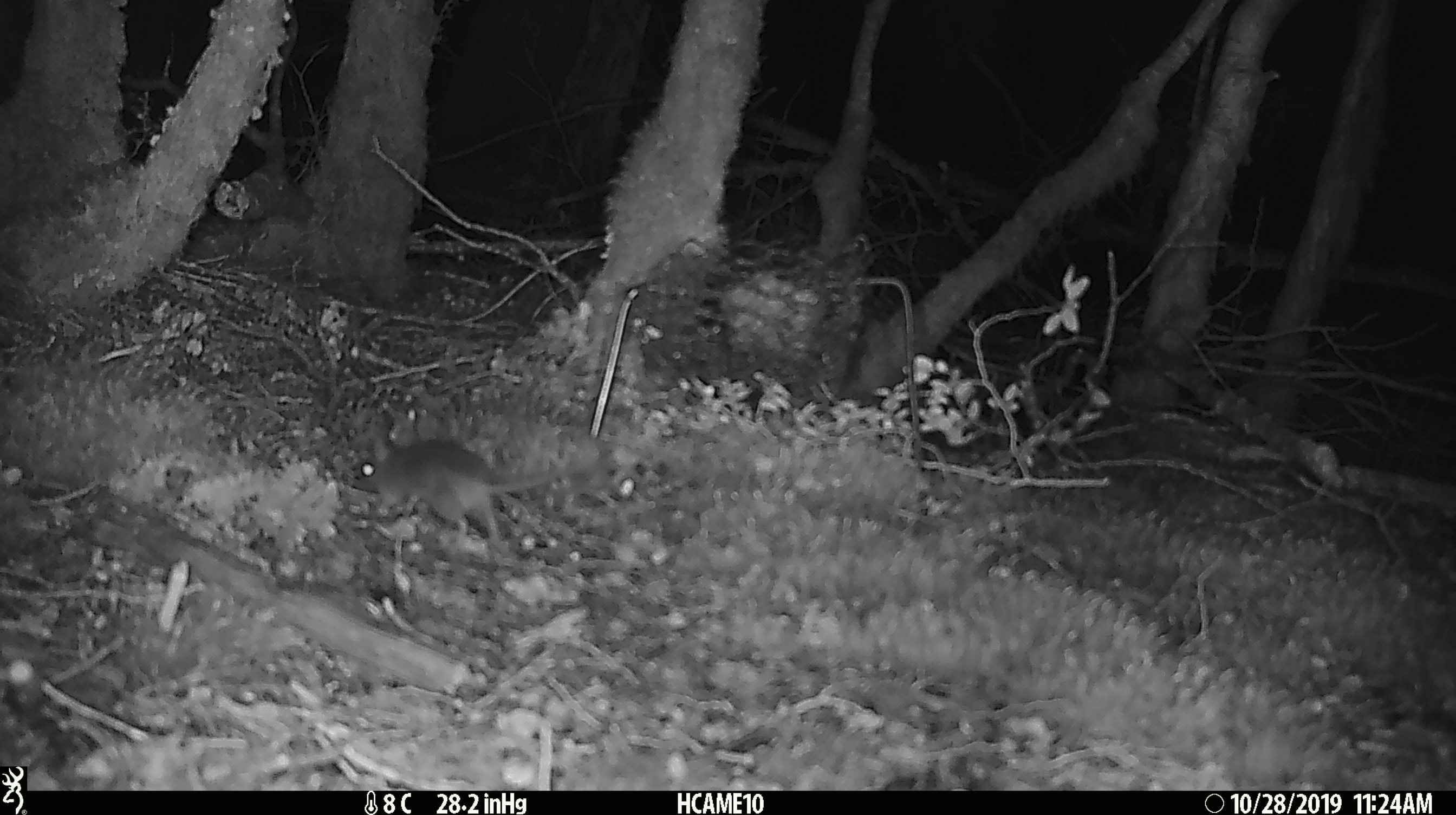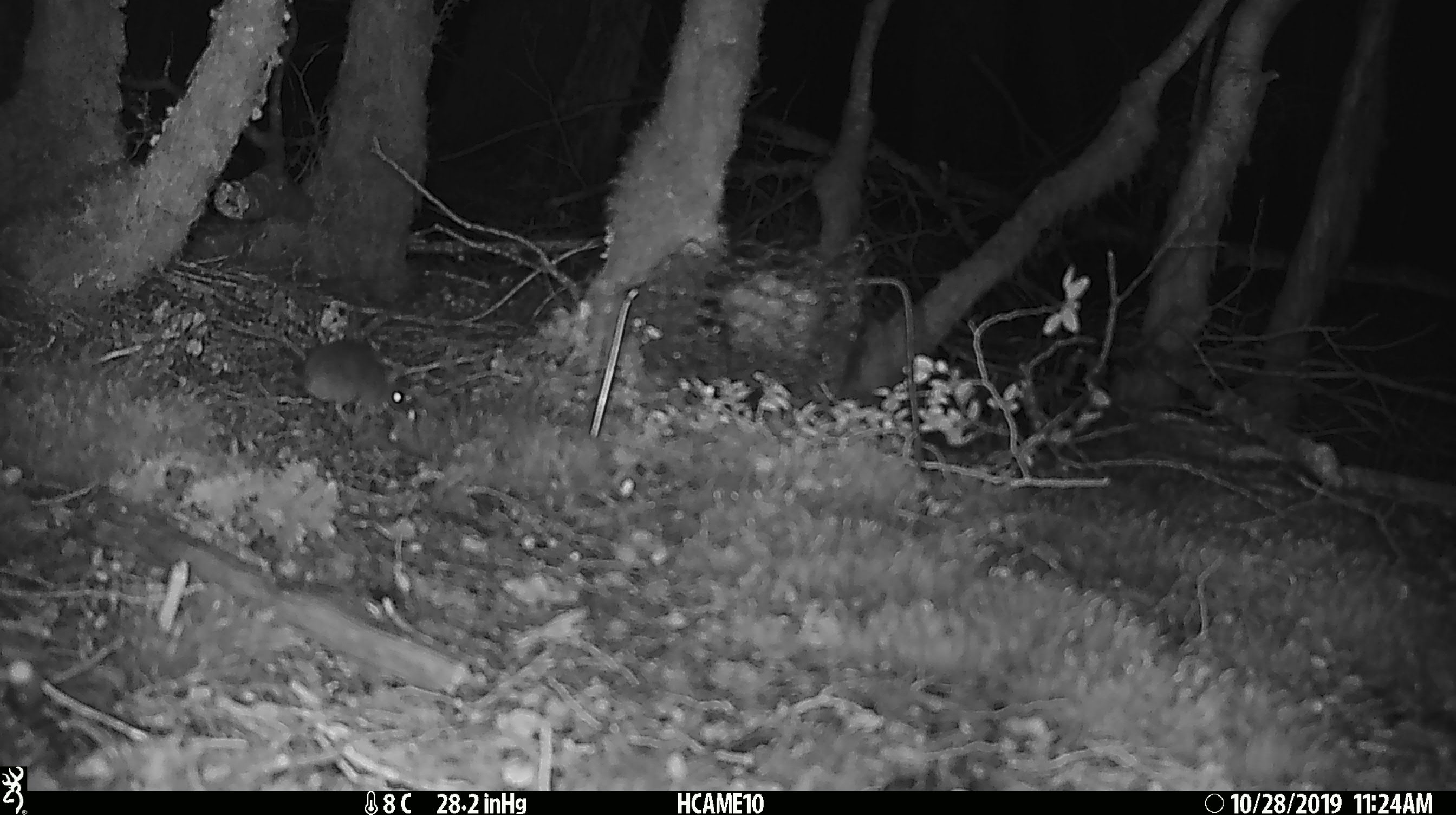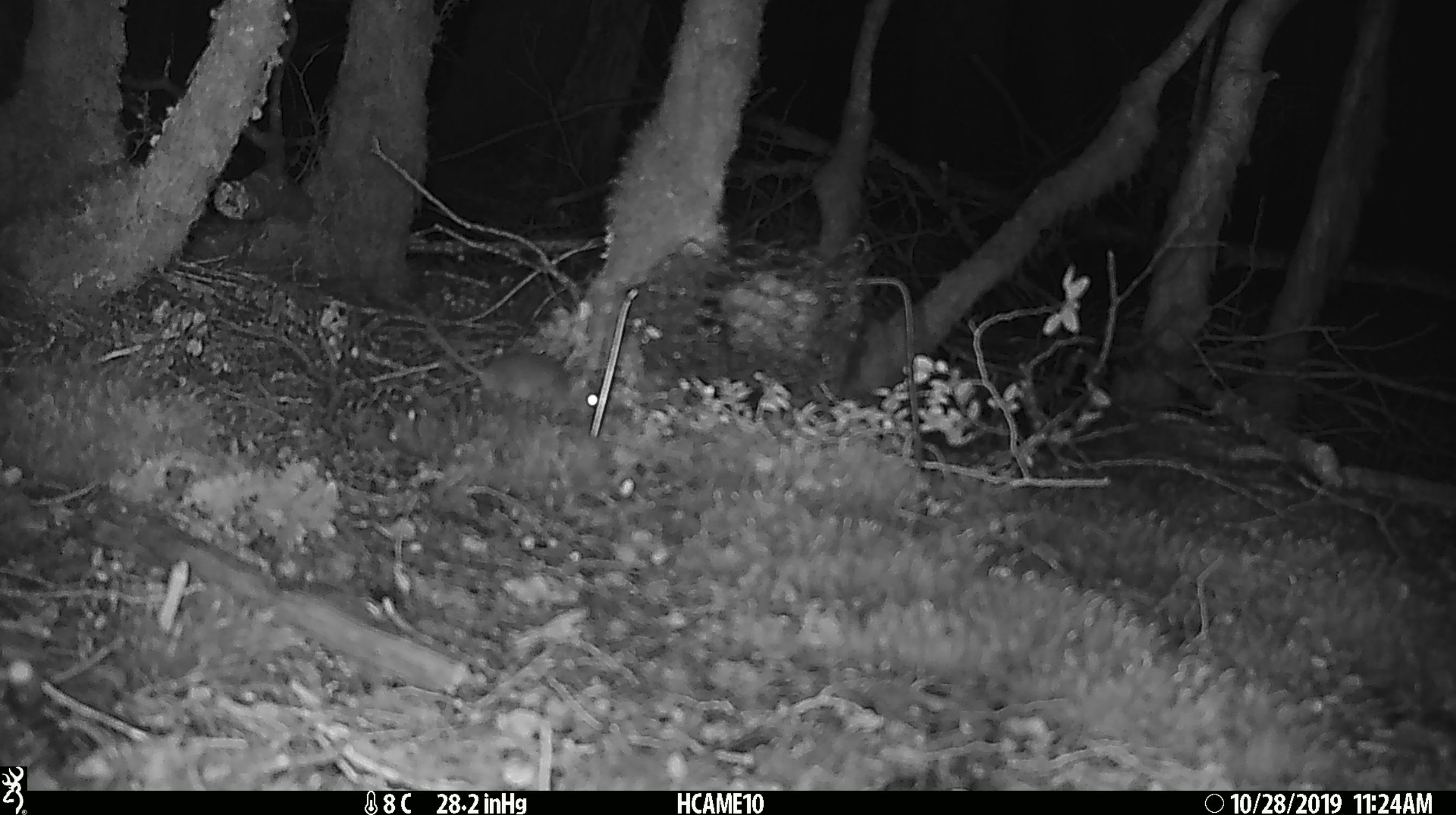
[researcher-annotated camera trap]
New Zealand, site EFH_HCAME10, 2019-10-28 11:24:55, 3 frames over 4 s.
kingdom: Animalia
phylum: Chordata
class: Mammalia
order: Rodentia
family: Muridae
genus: Mus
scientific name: Mus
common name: mouse